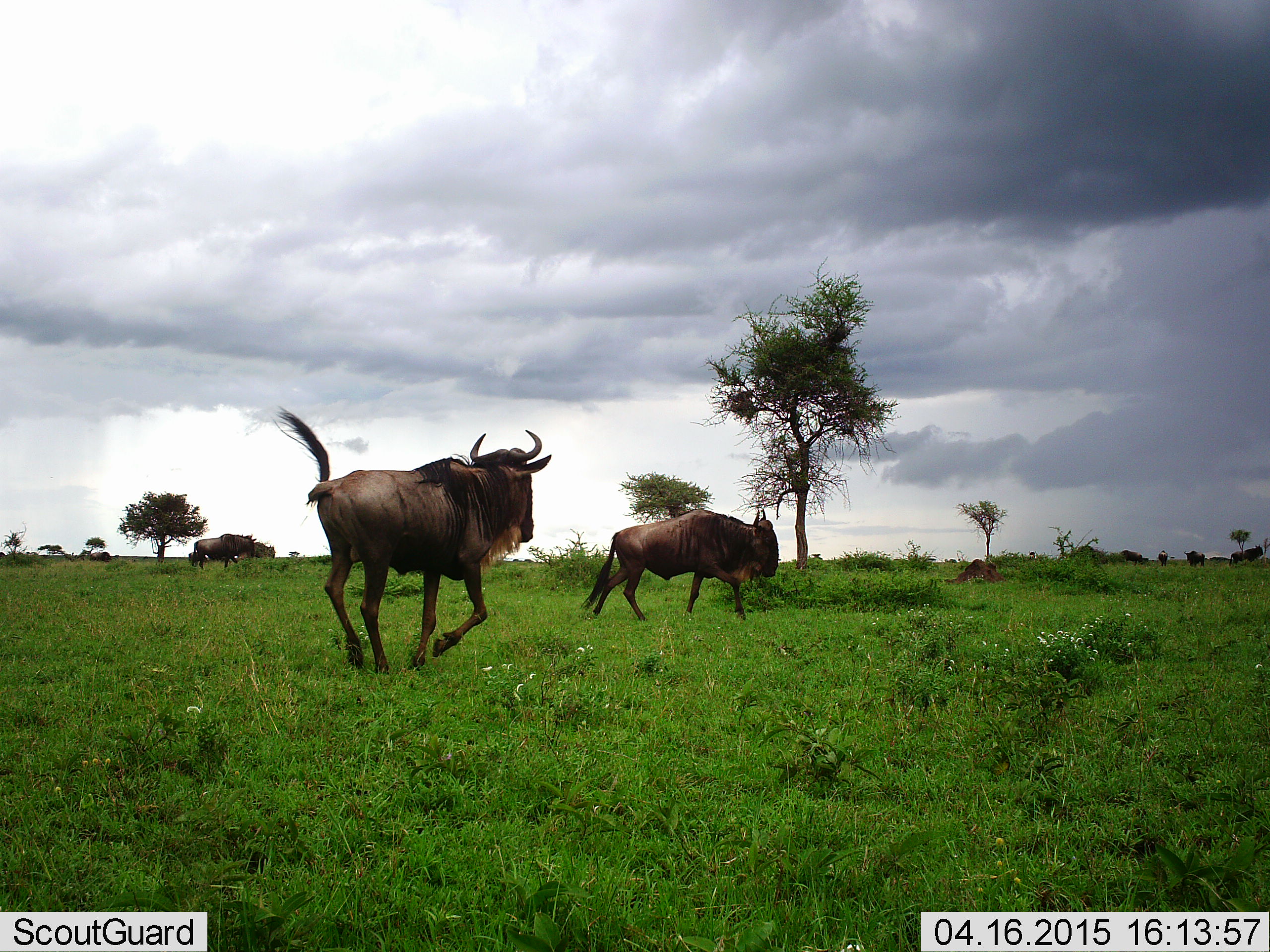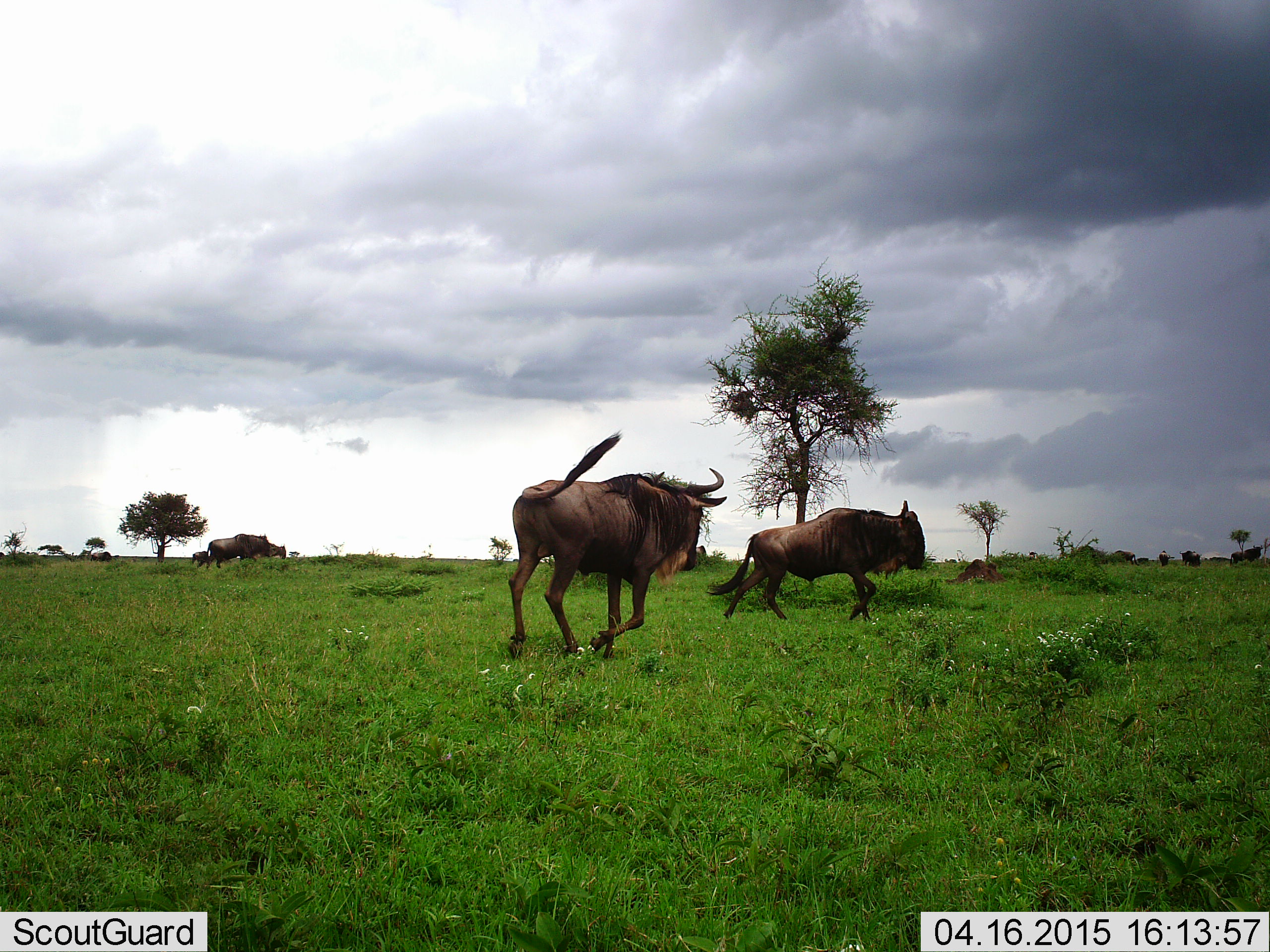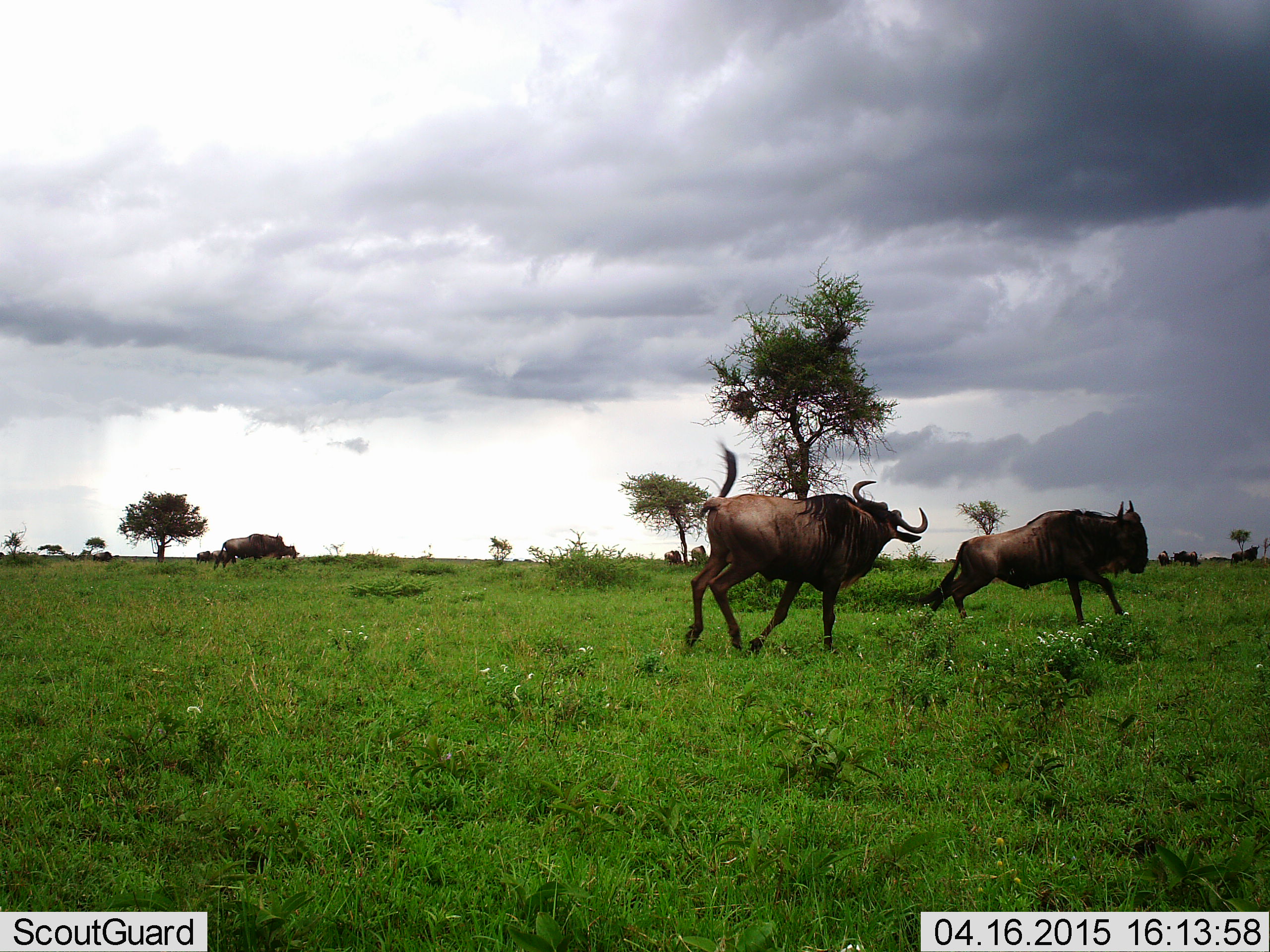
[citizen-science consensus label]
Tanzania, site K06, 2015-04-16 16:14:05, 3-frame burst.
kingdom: Animalia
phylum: Chordata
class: Mammalia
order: Artiodactyla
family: Bovidae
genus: Connochaetes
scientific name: Connochaetes taurinus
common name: blue wildebeest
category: wildebeest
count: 11-50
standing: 20%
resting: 0%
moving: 90%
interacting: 20%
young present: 20%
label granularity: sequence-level